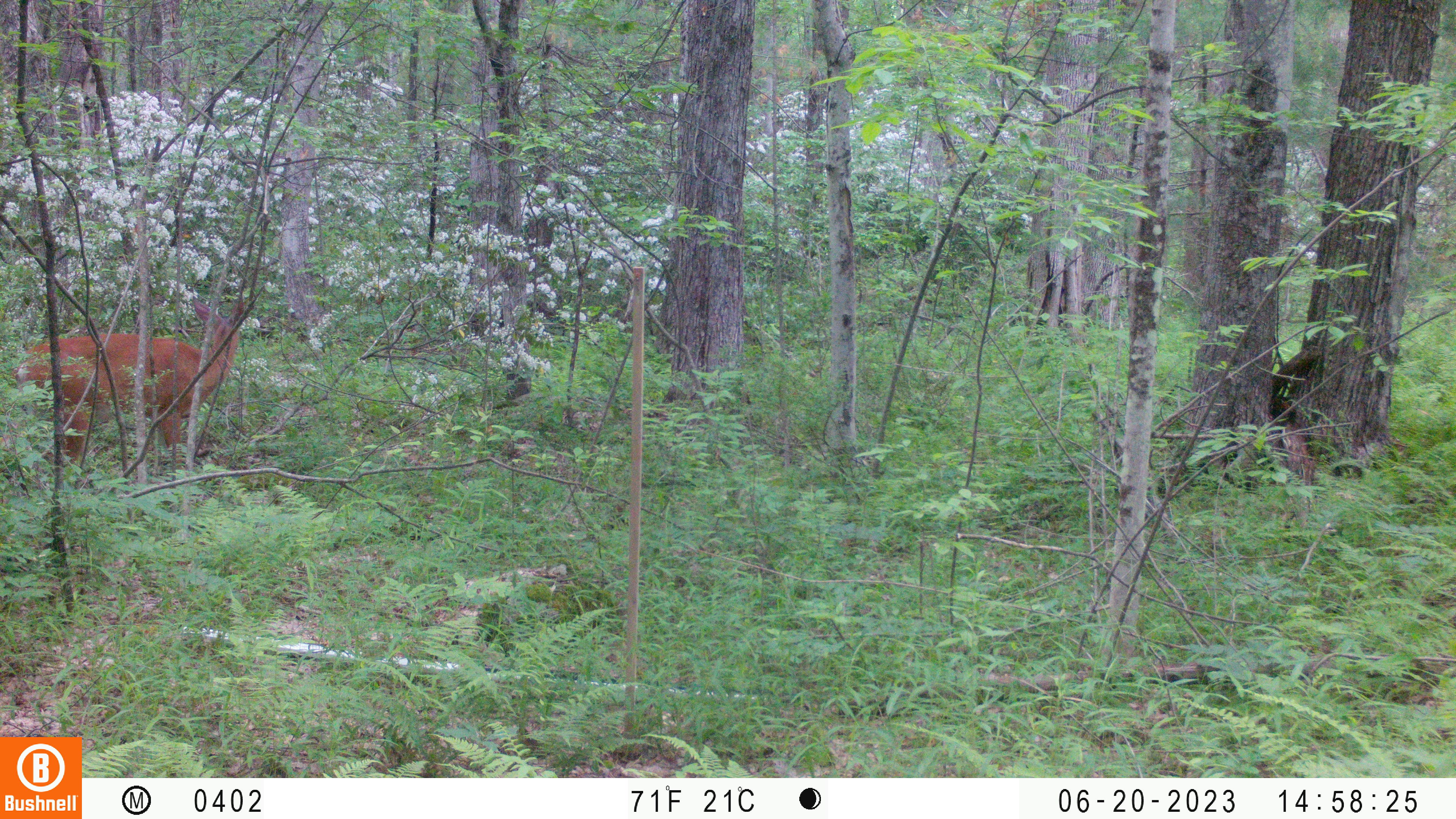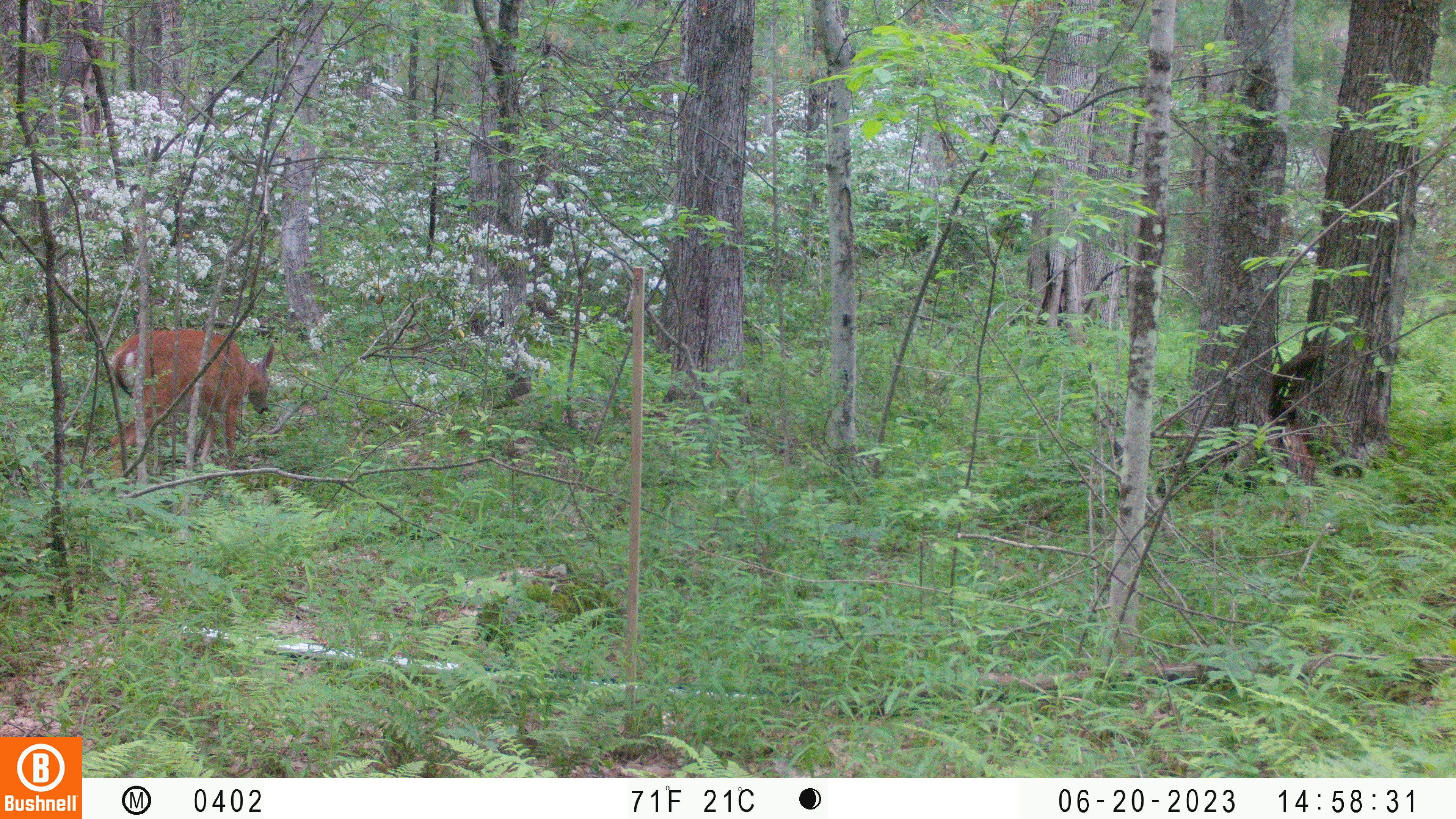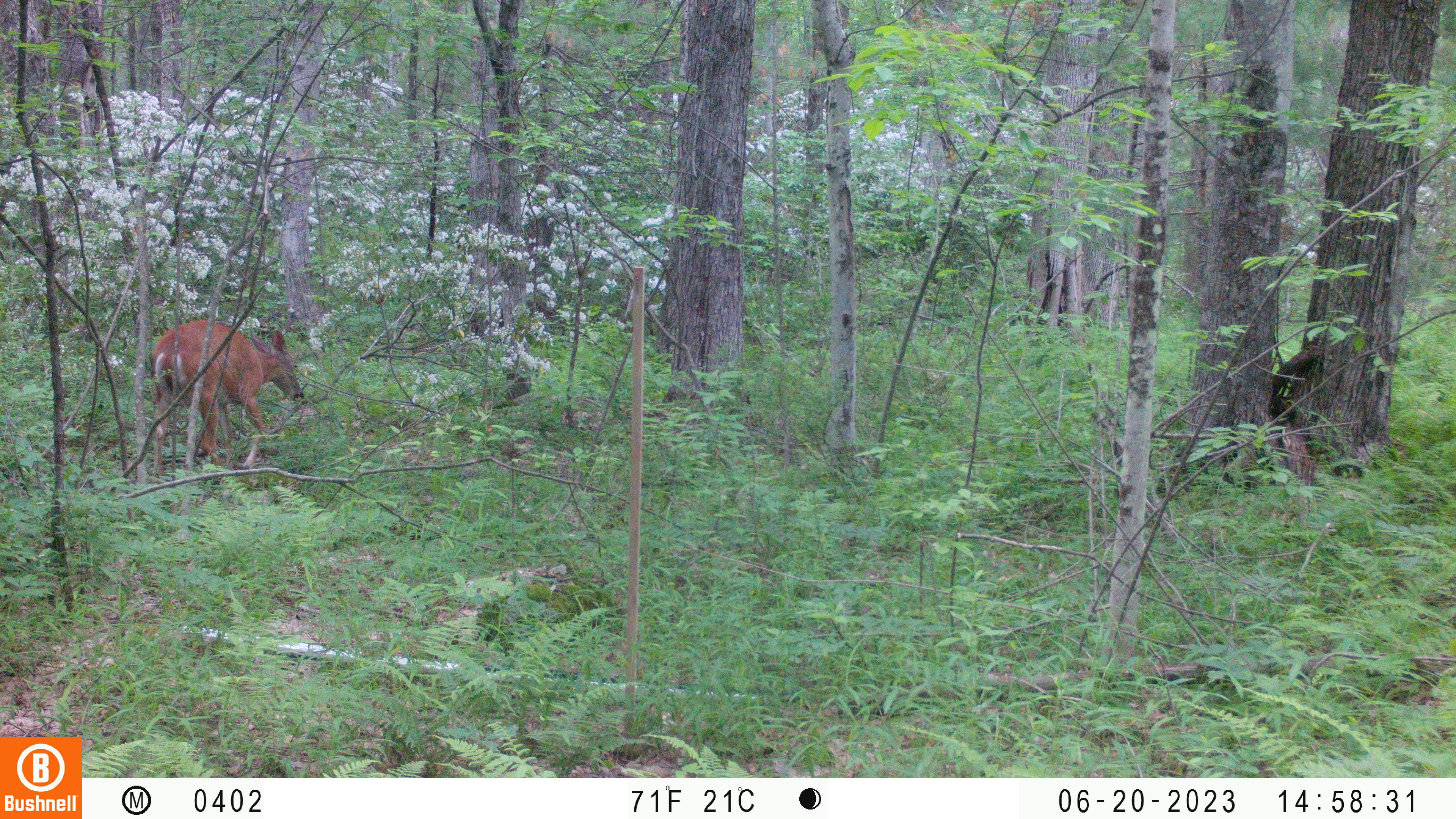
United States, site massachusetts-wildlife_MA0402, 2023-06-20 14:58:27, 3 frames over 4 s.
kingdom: Animalia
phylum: Chordata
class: Mammalia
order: Artiodactyla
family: Cervidae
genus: Odocoileus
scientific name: Odocoileus virginianus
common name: white-tailed deer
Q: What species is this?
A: White-tailed deer (Odocoileus virginianus).